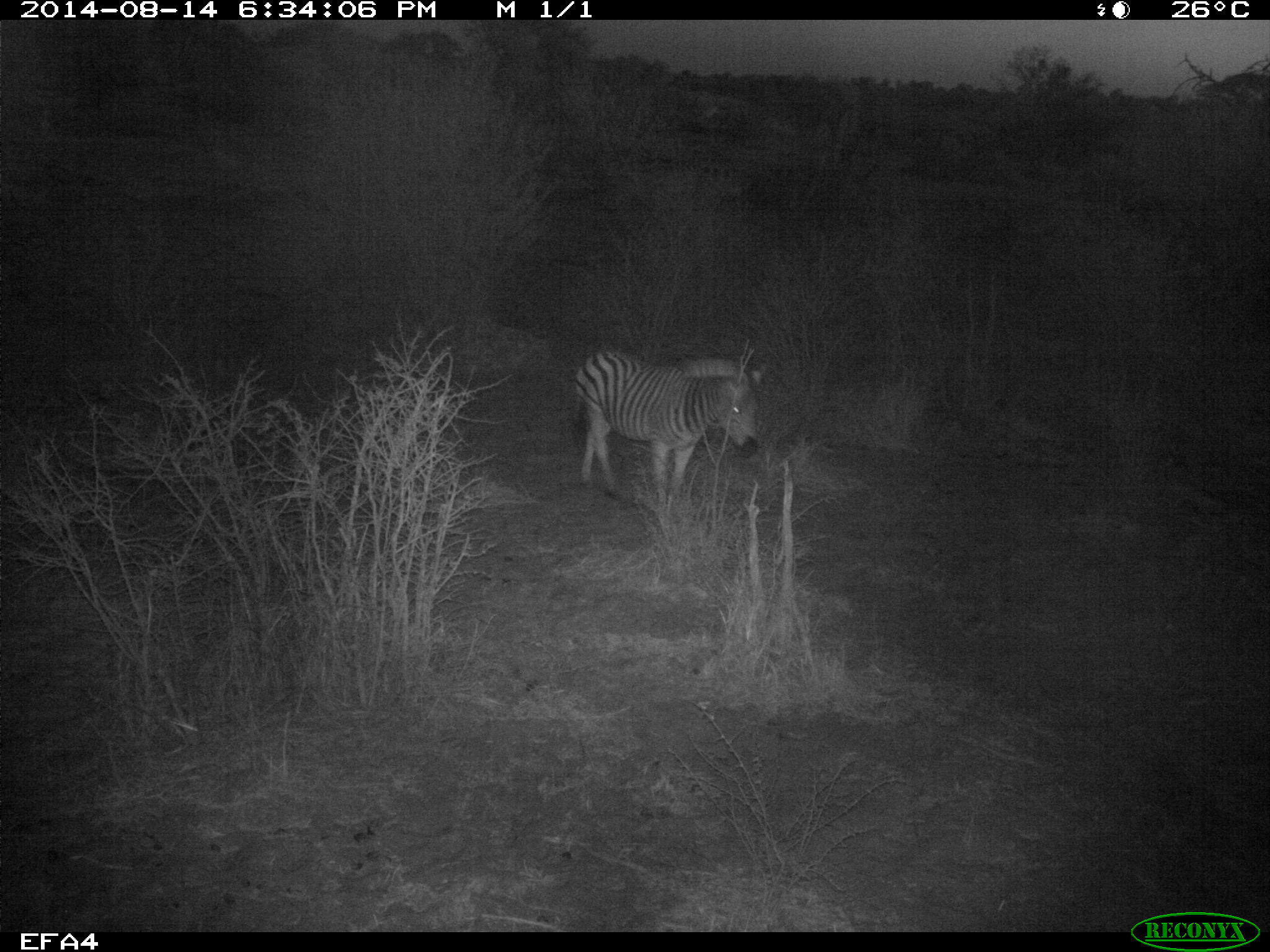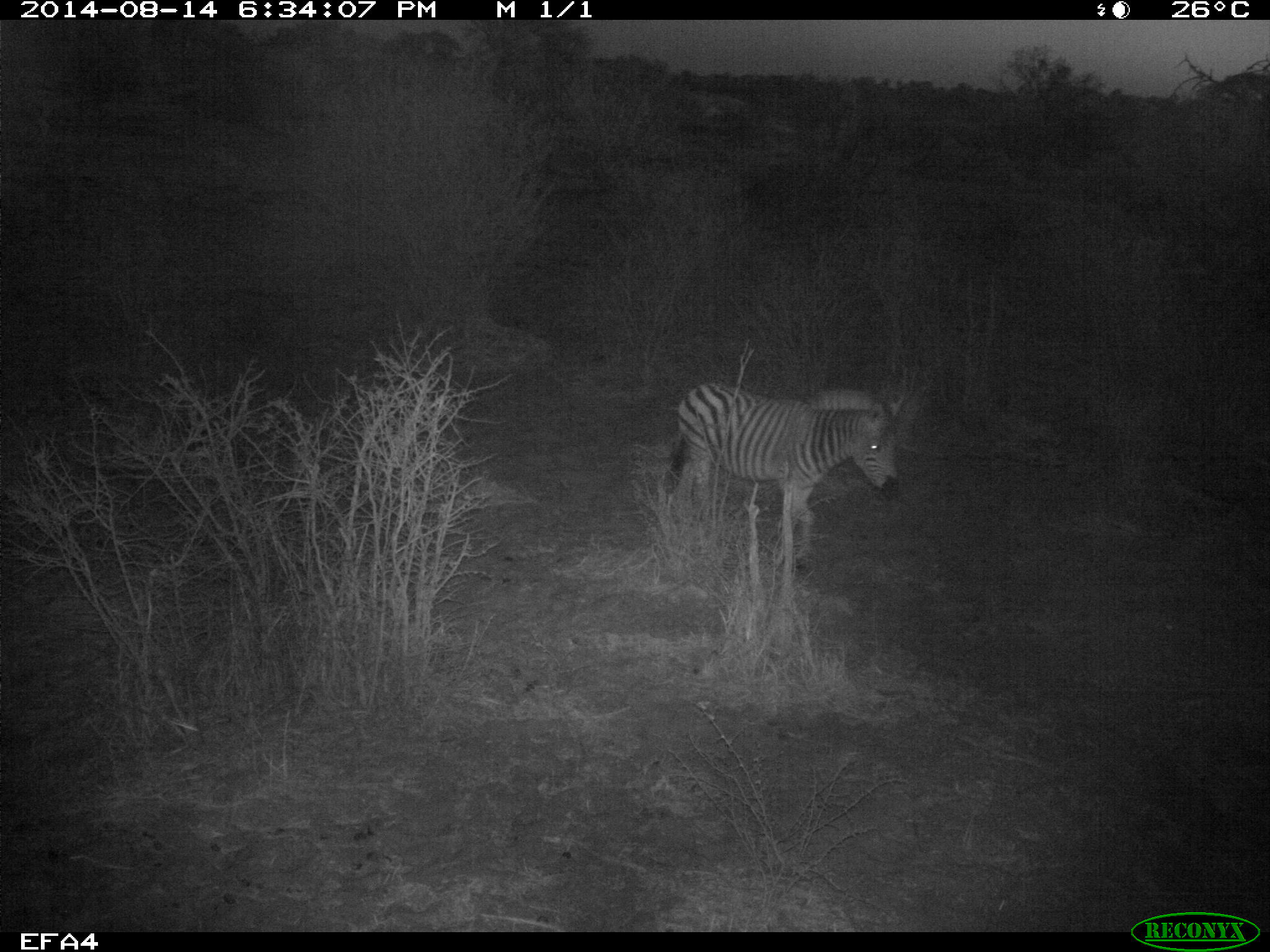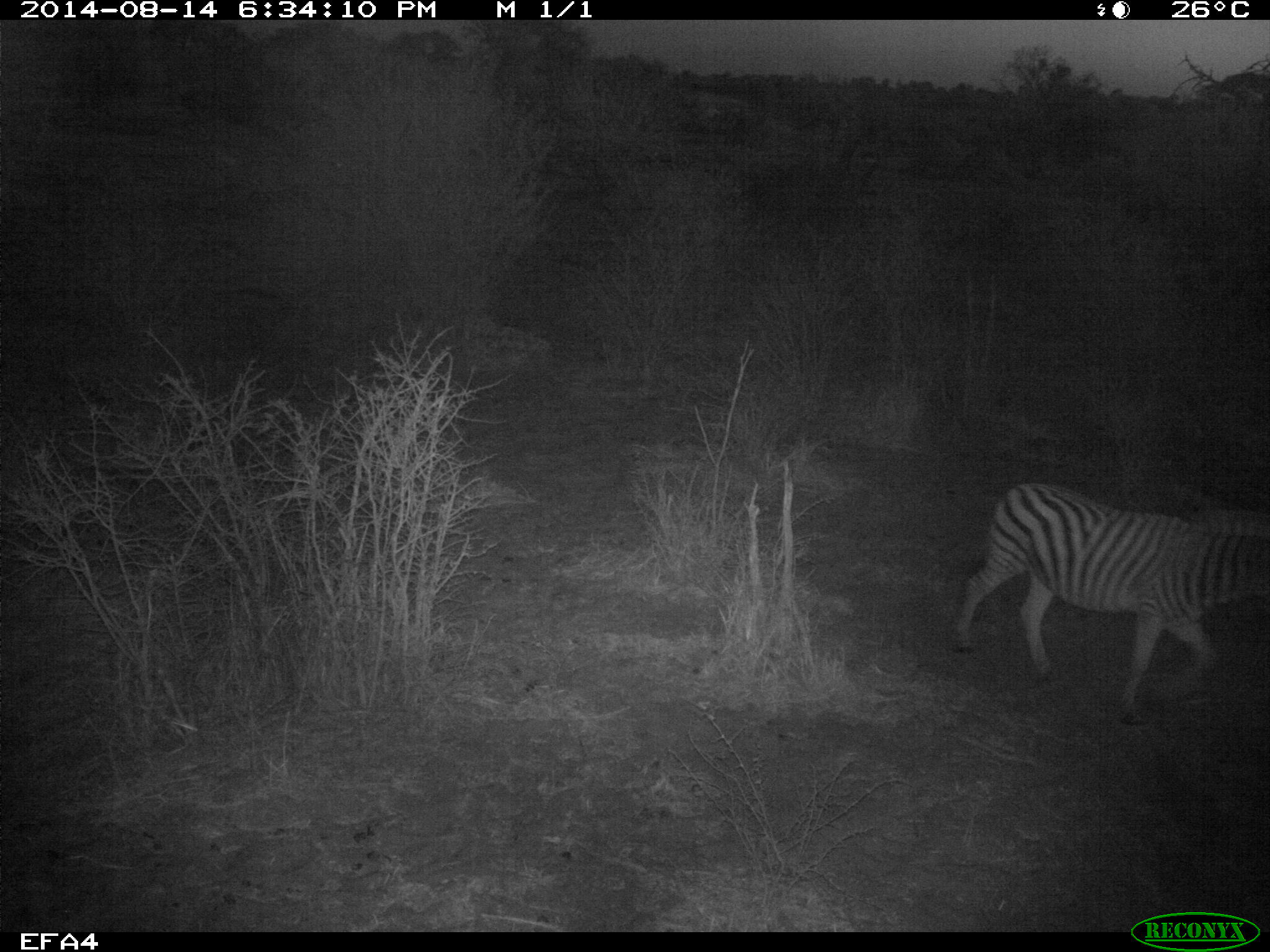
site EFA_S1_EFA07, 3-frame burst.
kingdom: Animalia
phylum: Chordata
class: Mammalia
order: Perissodactyla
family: Equidae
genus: Equus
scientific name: Equus quagga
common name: plains zebra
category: zebraplains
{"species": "zebraplains (plains zebra) (Equus quagga)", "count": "1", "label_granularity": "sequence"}